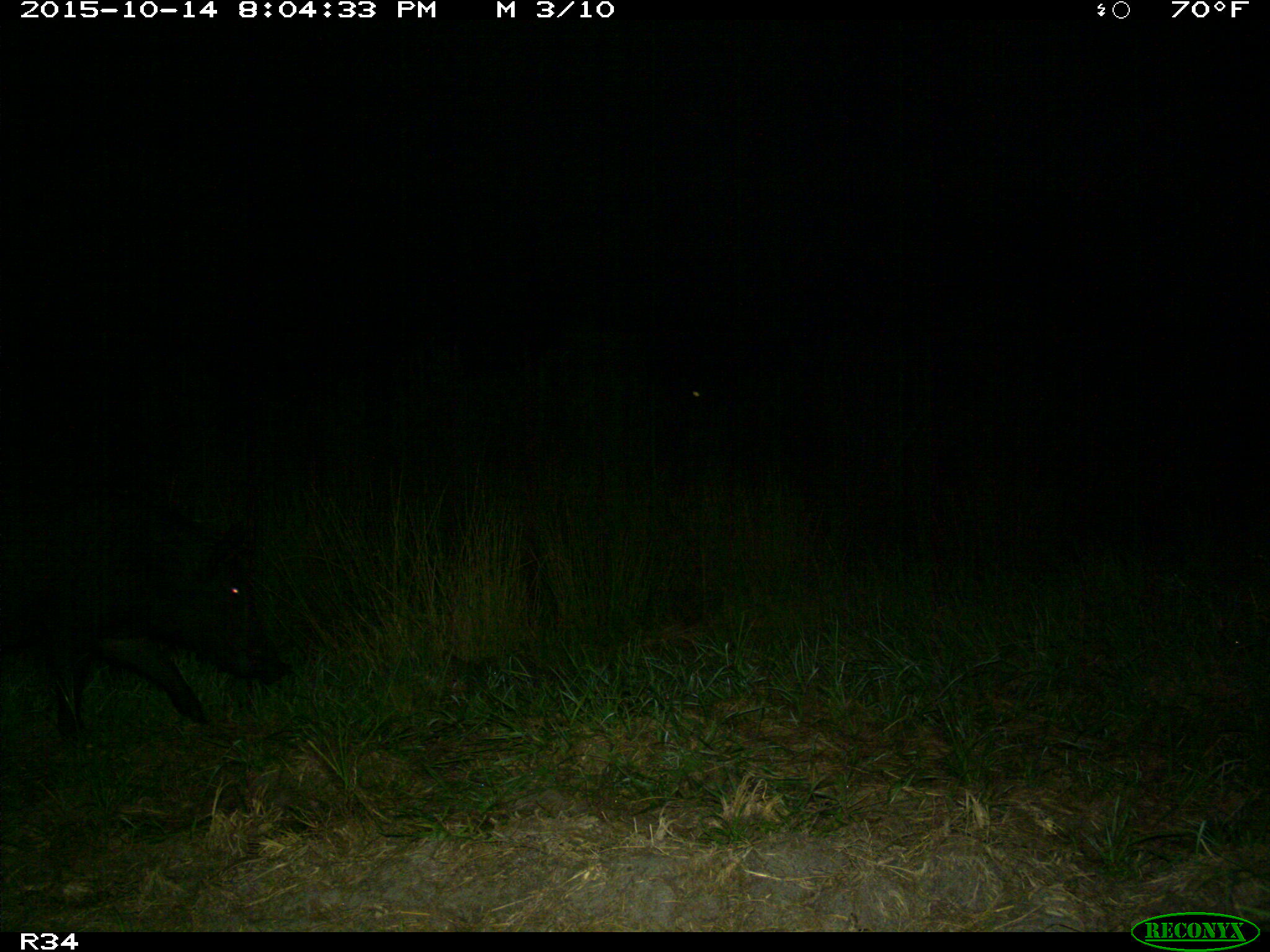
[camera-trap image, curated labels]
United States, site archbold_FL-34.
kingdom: Animalia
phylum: Chordata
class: Mammalia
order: Artiodactyla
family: Suidae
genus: Sus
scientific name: Sus scrofa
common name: wild boar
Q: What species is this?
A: Sus scrofa (wild boar).